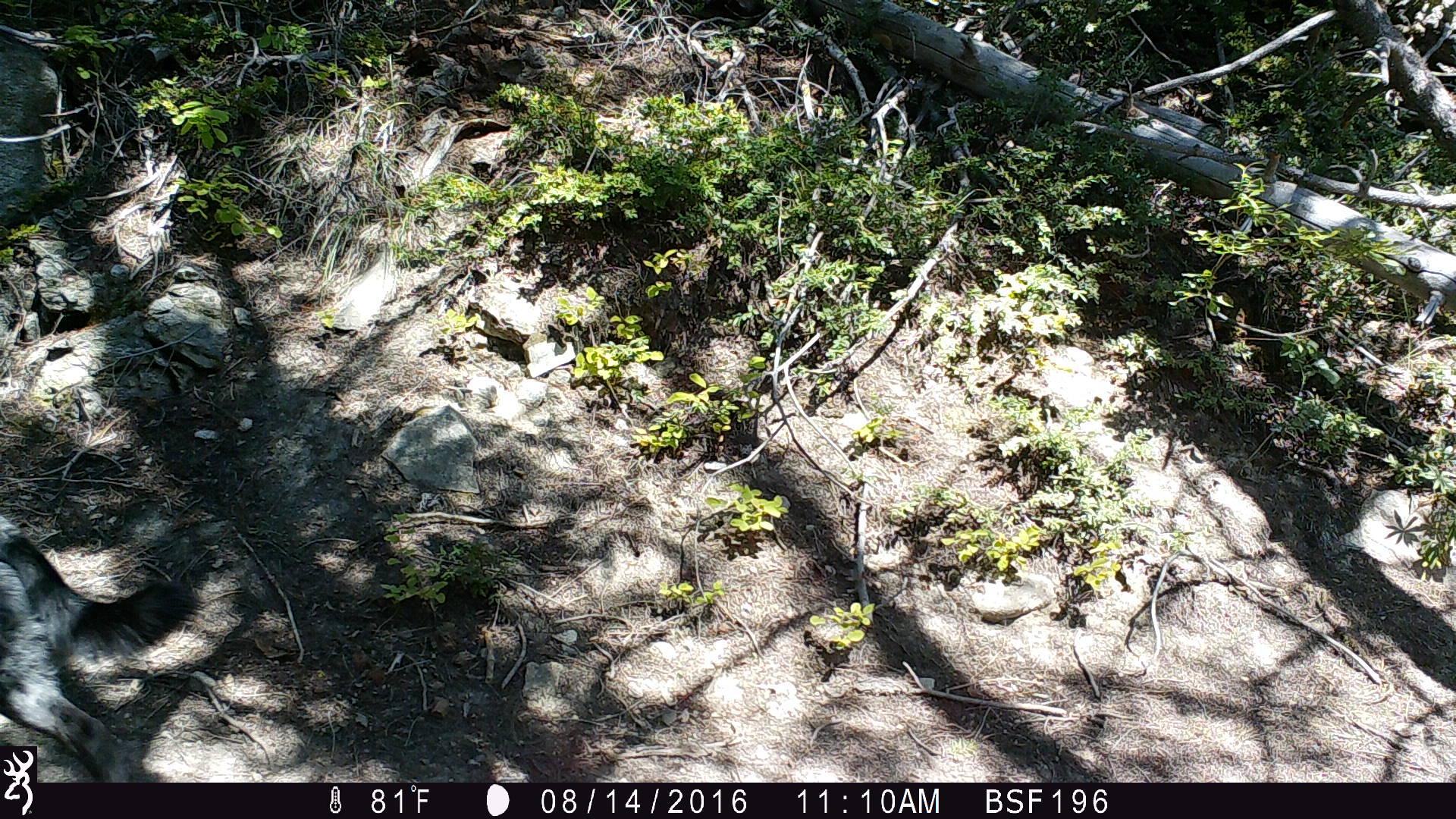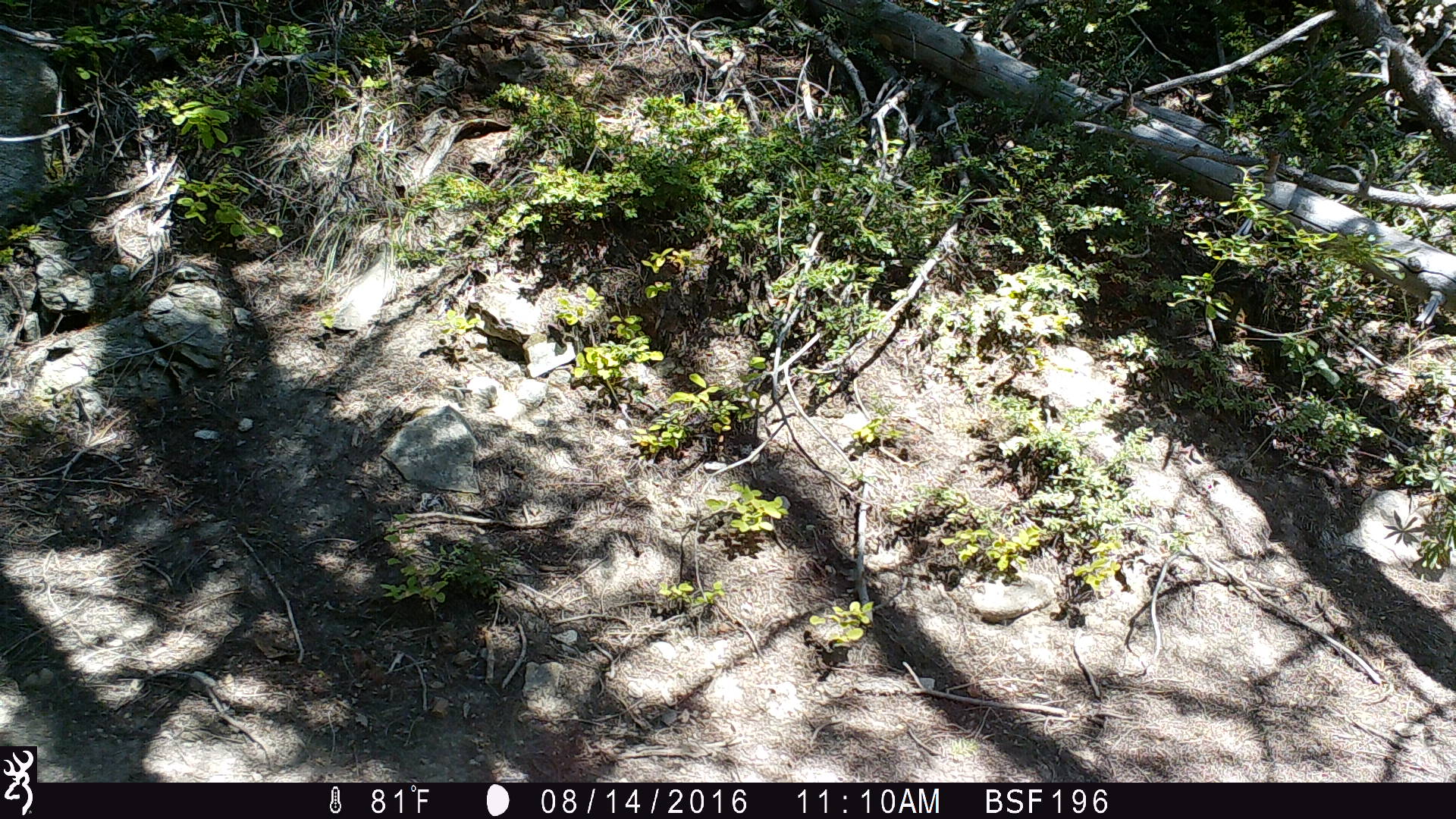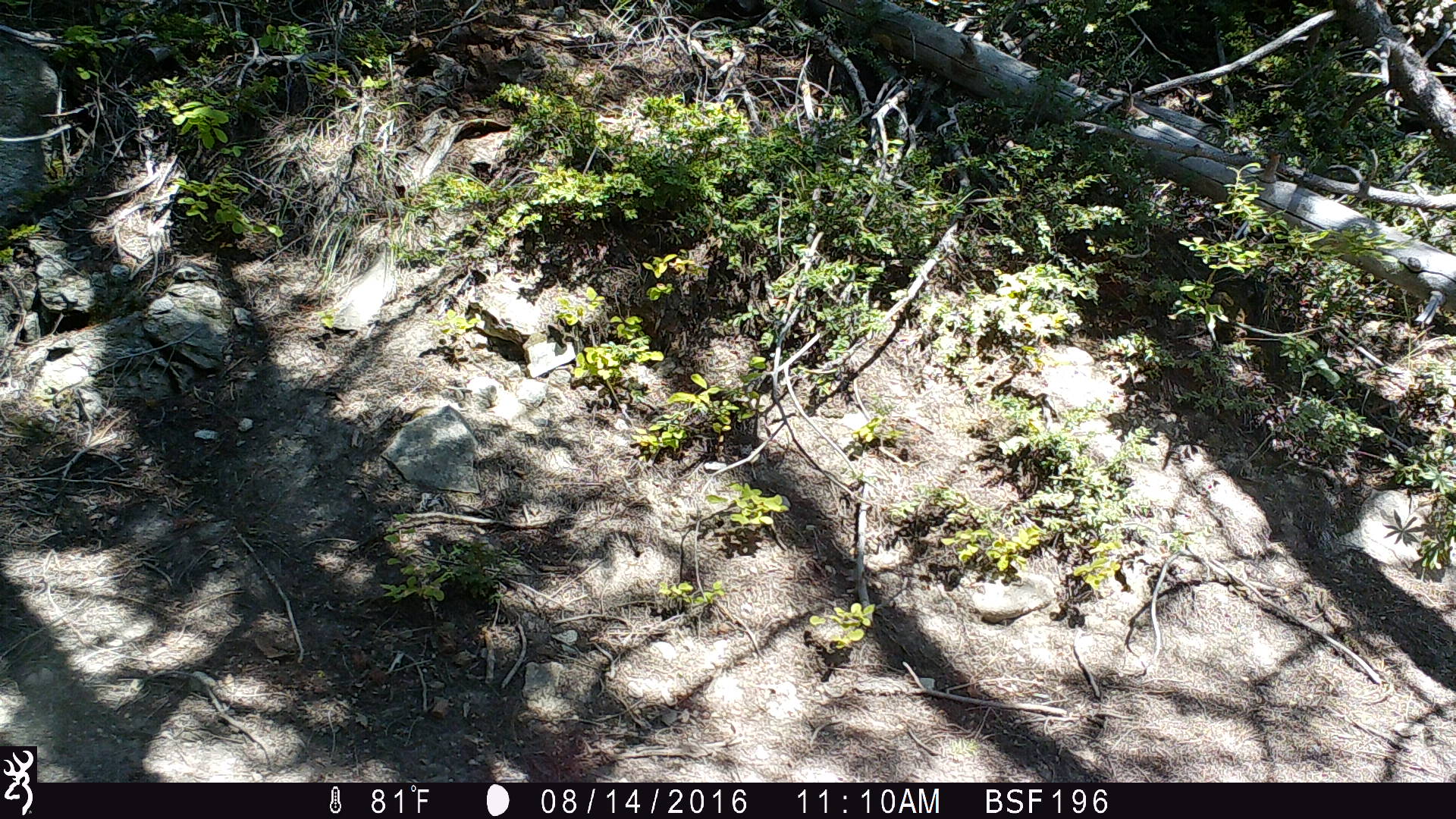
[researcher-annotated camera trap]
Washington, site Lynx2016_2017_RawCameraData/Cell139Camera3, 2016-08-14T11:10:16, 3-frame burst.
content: unidentified animal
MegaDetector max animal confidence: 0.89